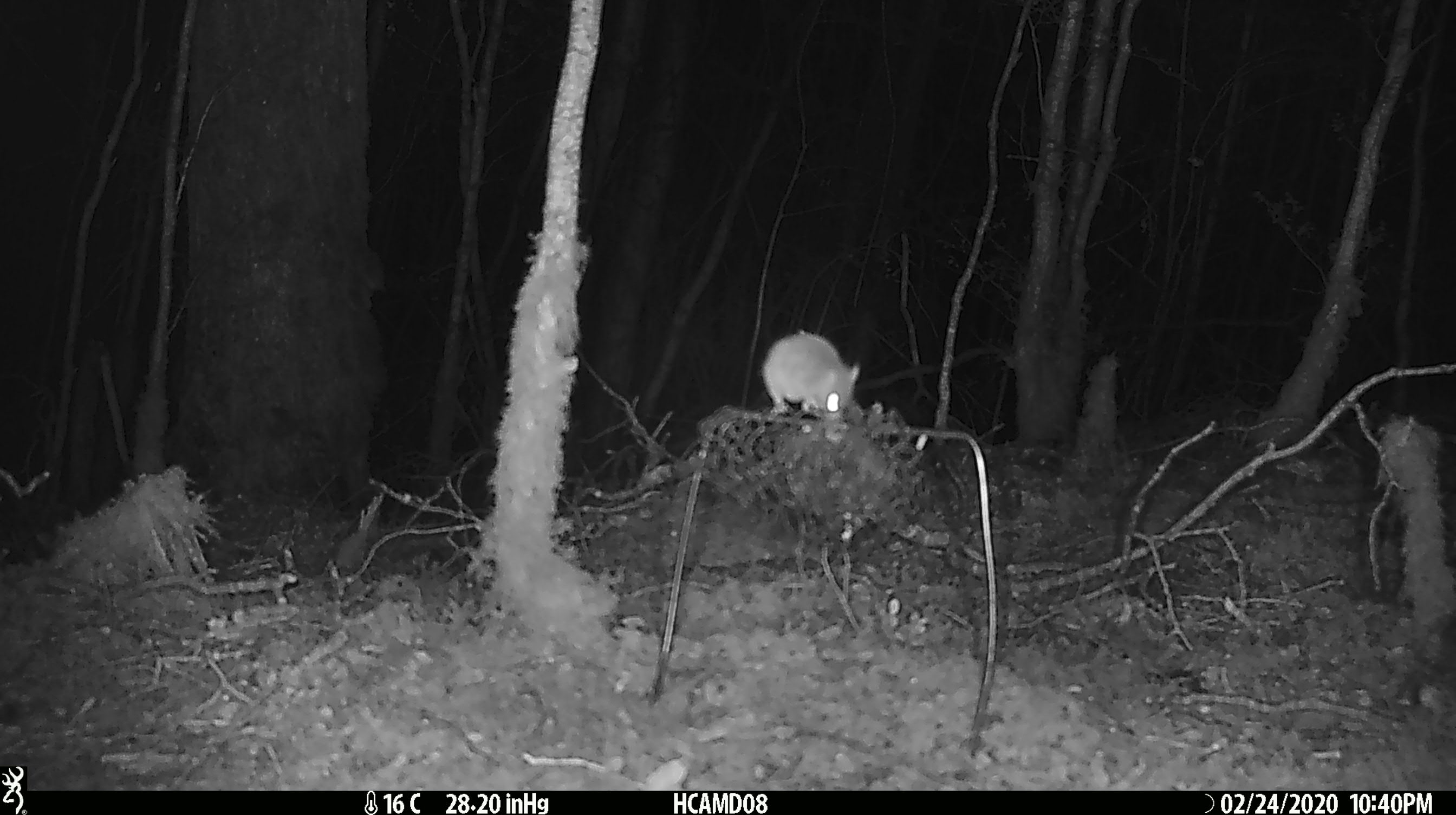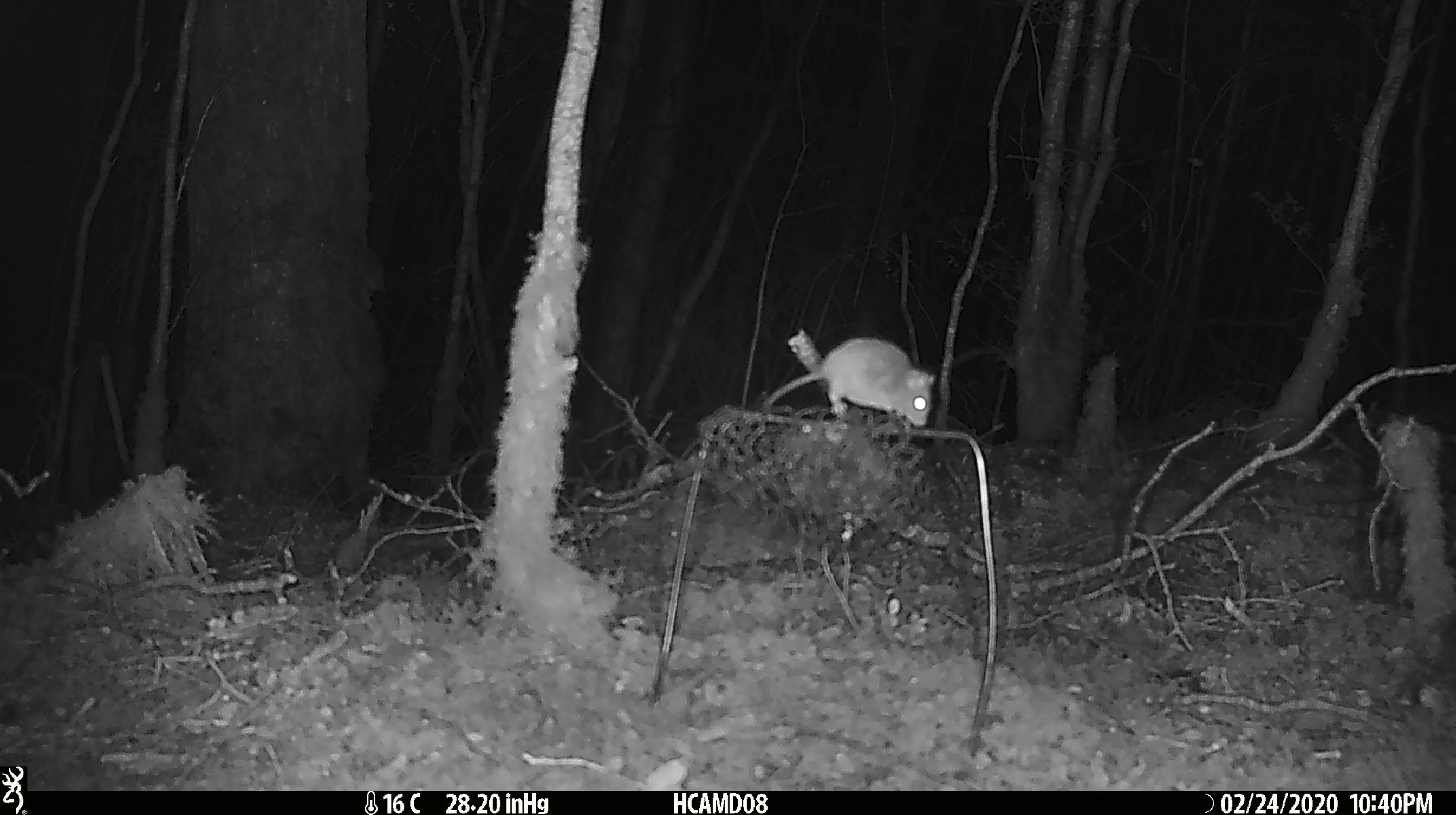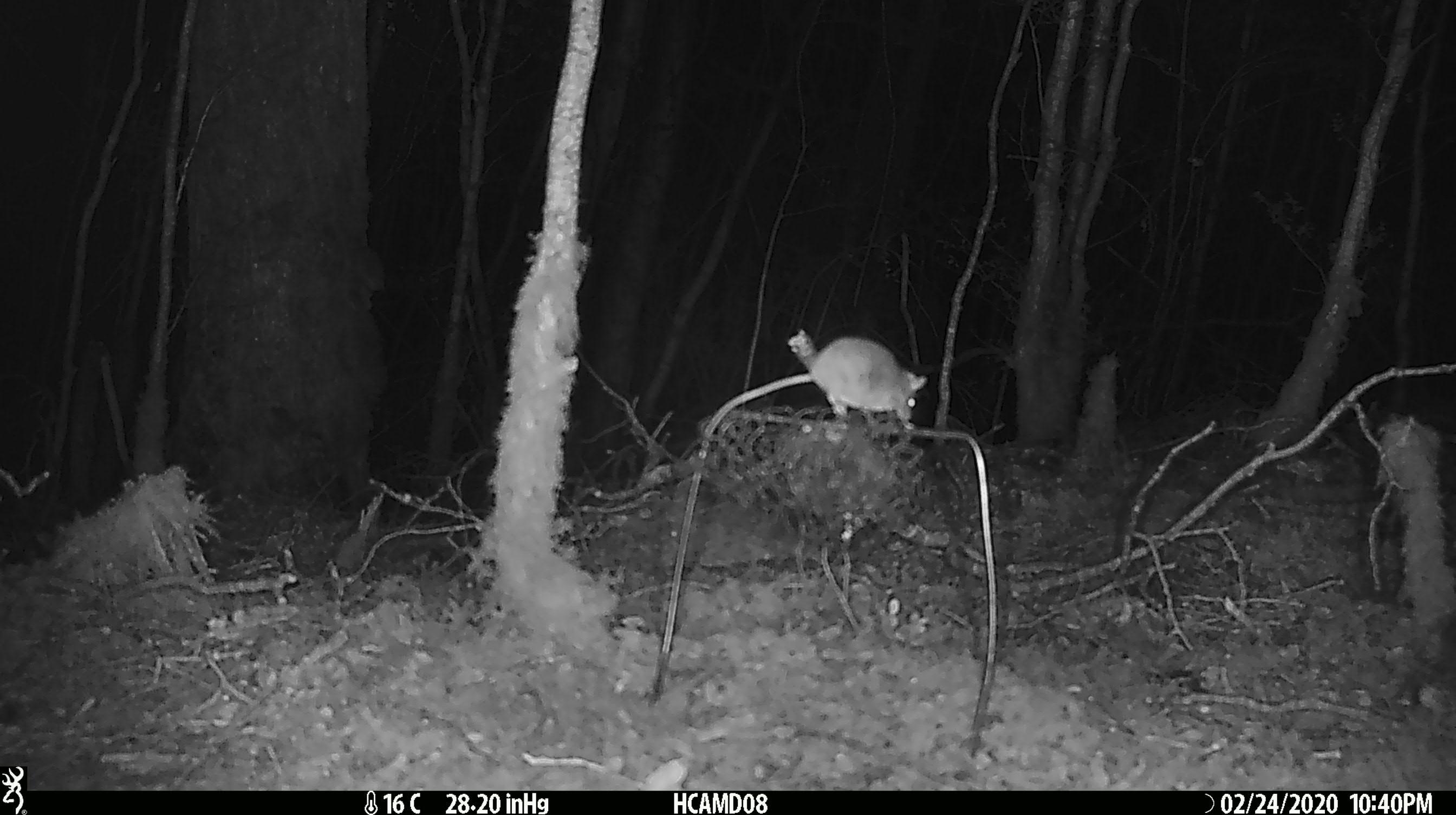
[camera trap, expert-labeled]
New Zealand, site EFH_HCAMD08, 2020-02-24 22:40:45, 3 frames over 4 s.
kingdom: Animalia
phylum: Chordata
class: Mammalia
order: Rodentia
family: Muridae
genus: Mus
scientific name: Mus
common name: mouse